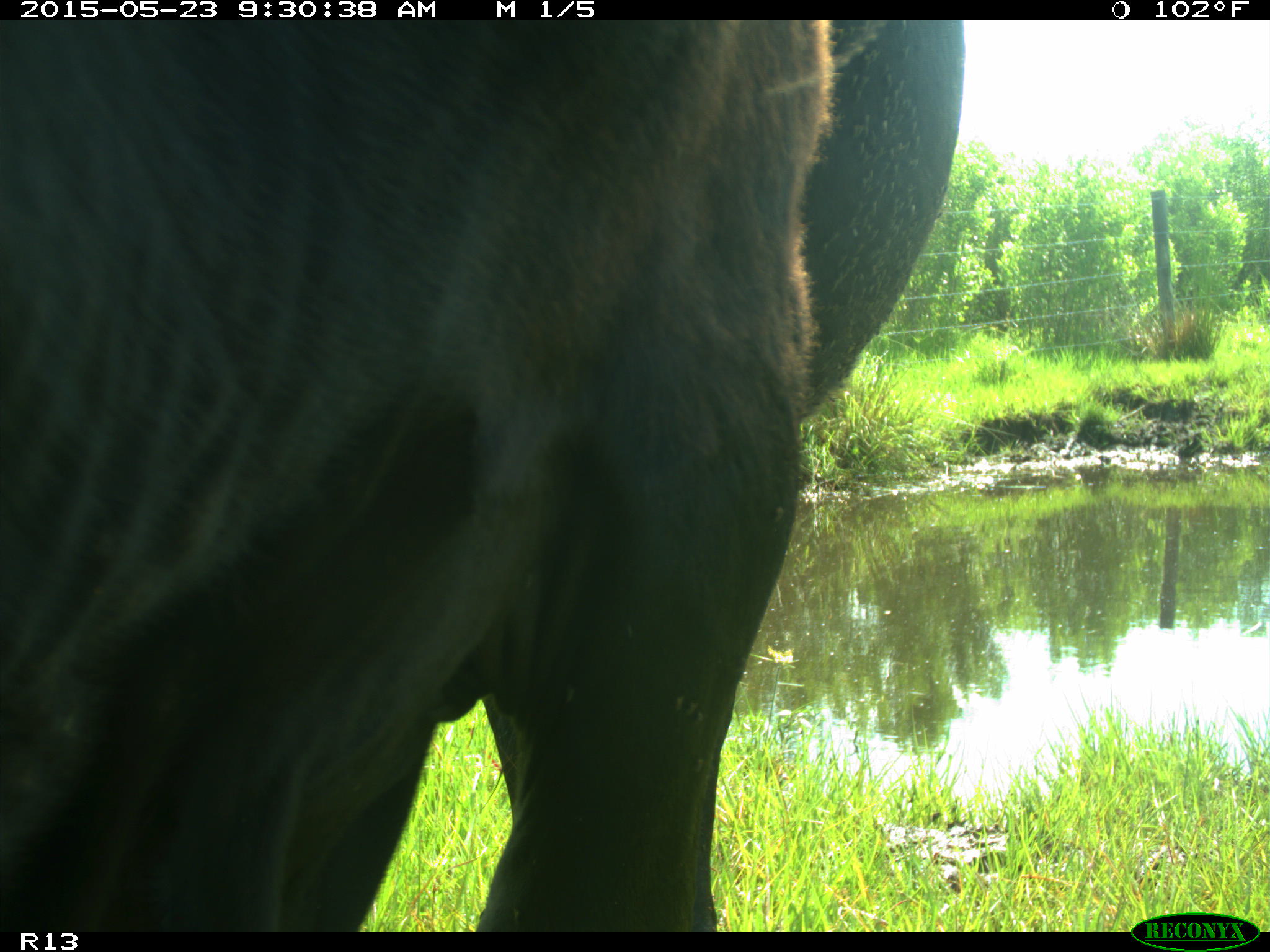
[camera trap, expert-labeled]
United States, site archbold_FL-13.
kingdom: Animalia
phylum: Chordata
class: Mammalia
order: Artiodactyla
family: Bovidae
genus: Bos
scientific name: Bos taurus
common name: domestic cow